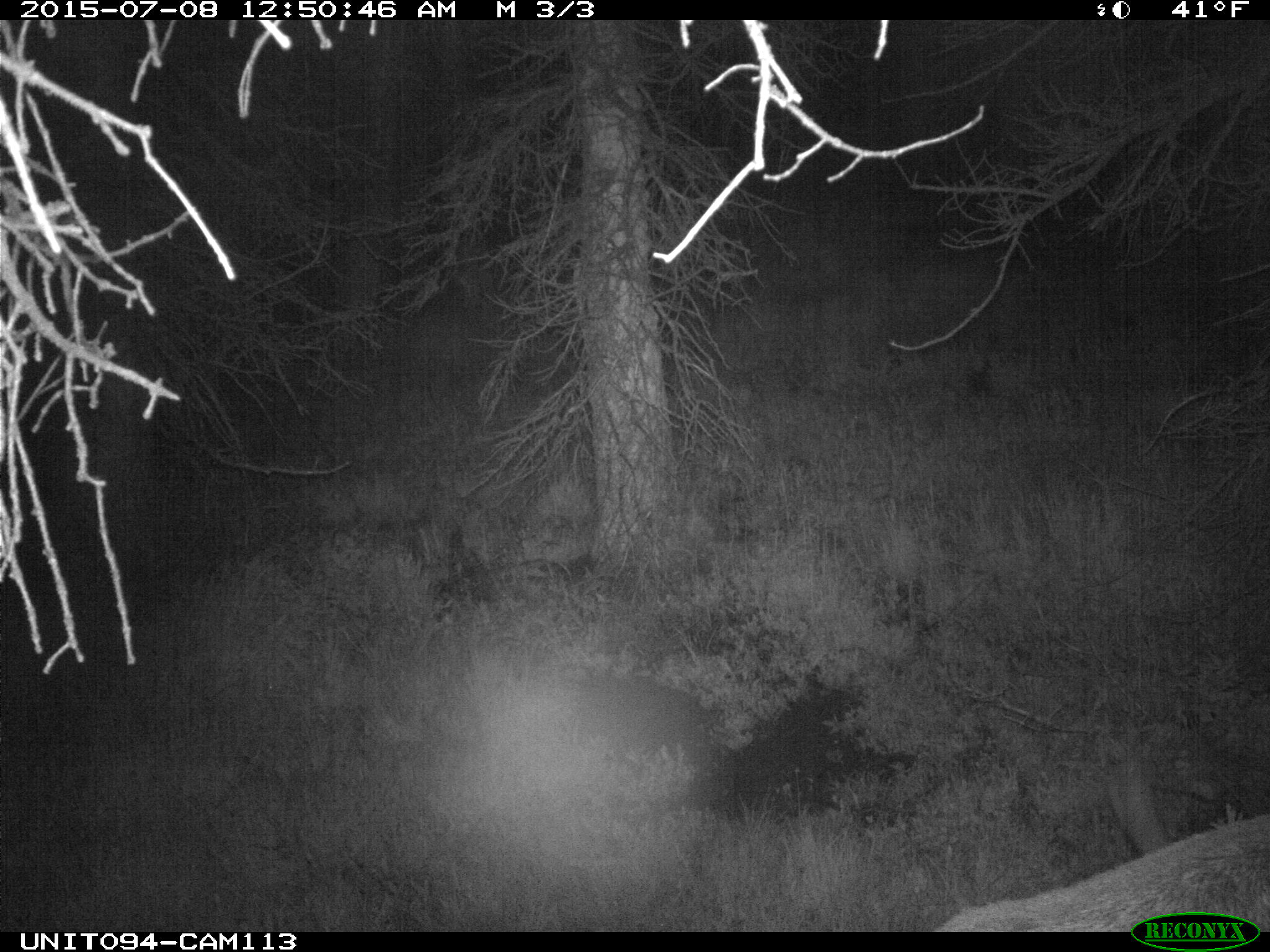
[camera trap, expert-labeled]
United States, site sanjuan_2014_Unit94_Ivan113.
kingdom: Animalia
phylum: Chordata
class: Mammalia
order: Artiodactyla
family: Cervidae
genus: Cervus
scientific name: Cervus elaphus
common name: red deer